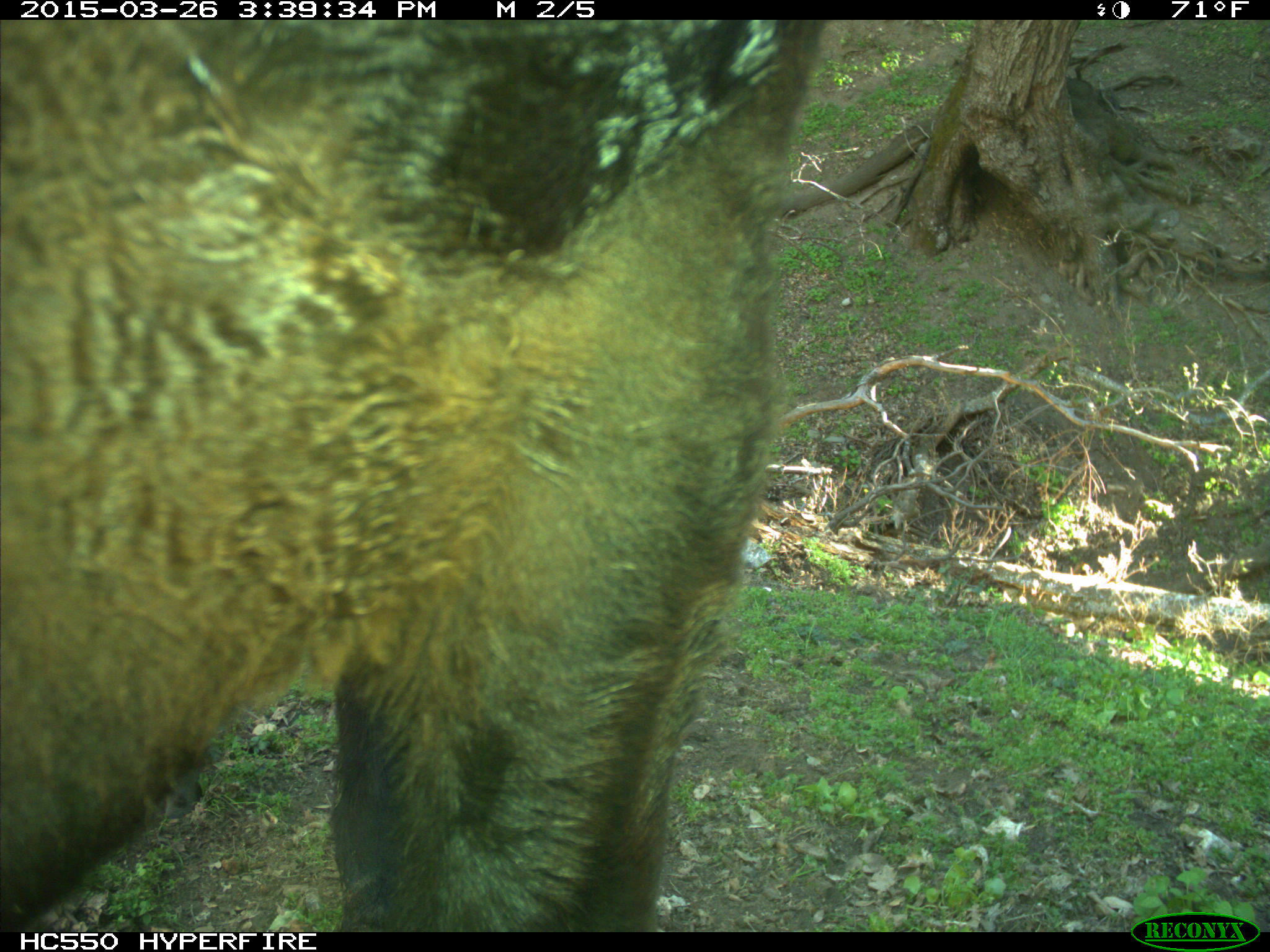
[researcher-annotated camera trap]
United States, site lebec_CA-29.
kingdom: Animalia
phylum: Chordata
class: Mammalia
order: Artiodactyla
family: Bovidae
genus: Bos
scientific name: Bos taurus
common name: domestic cow